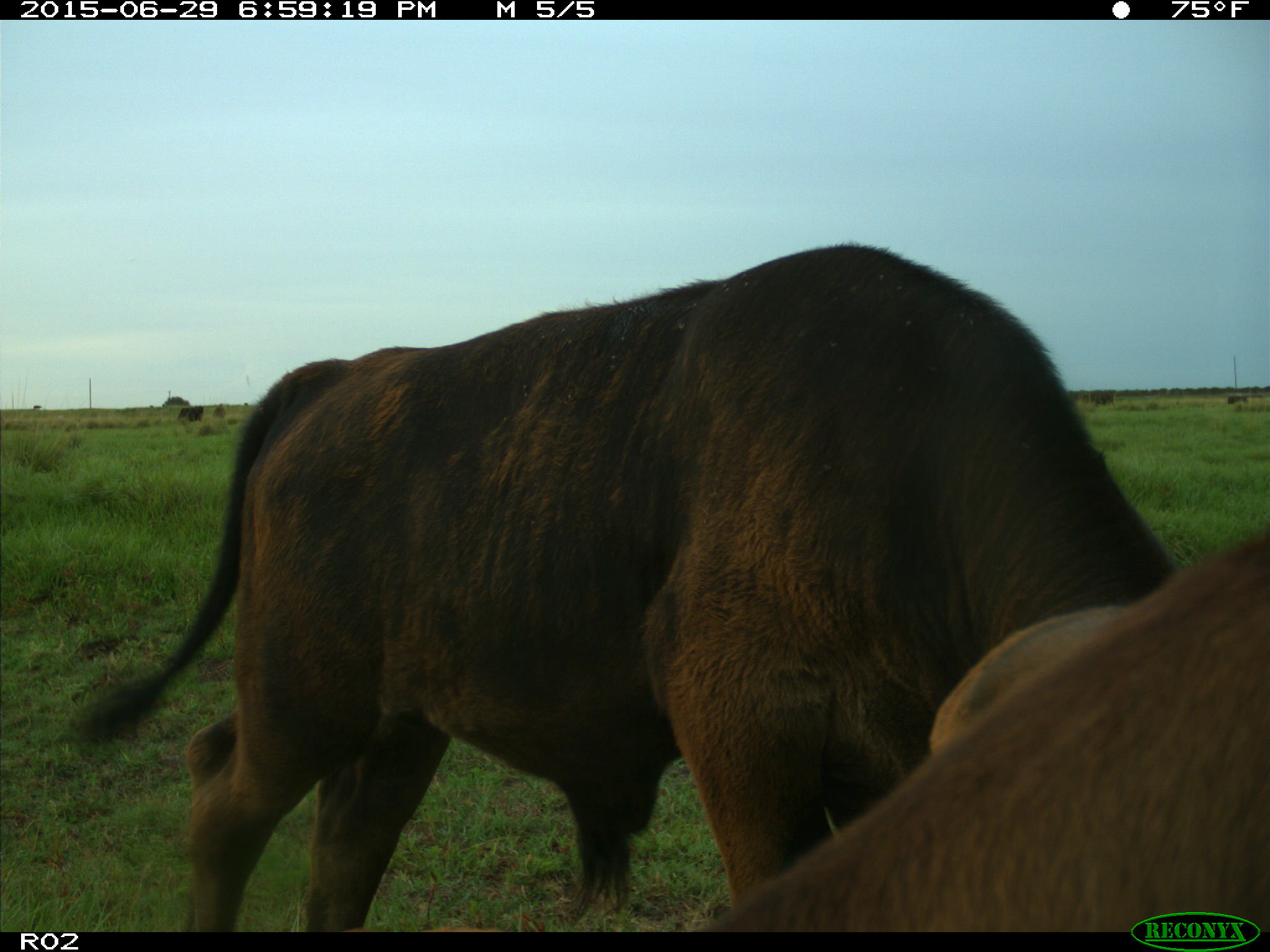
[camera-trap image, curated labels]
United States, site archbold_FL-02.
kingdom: Animalia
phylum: Chordata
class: Mammalia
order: Artiodactyla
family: Bovidae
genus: Bos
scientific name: Bos taurus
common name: domestic cow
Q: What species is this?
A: Bos taurus (domestic cow).